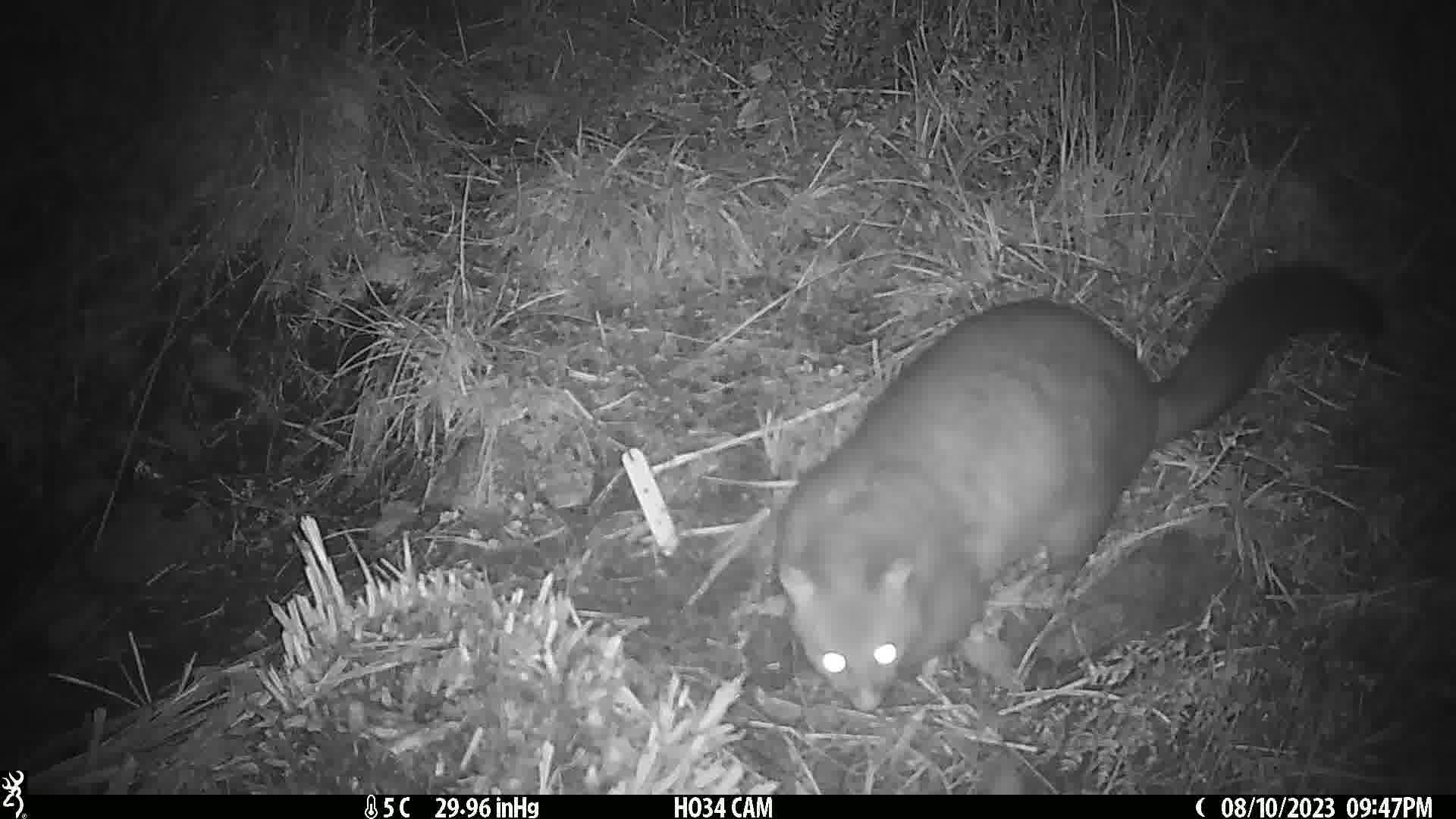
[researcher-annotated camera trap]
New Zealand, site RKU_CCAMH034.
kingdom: Animalia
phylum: Chordata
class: Mammalia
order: Diprotodontia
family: Phalangeridae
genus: Trichosurus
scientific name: Trichosurus vulpecula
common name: common brushtail possum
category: possum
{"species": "possum (common brushtail possum) (Trichosurus vulpecula)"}